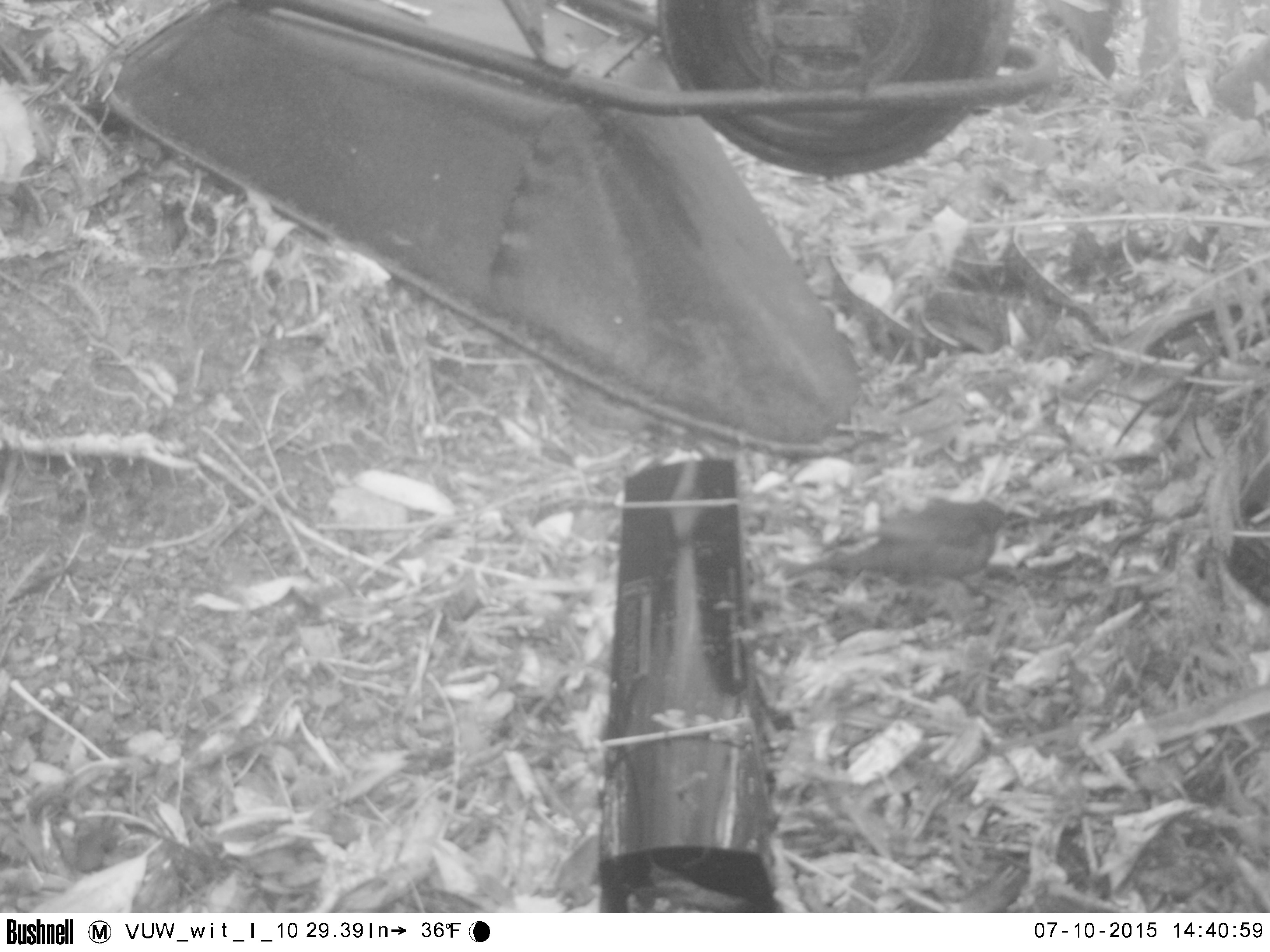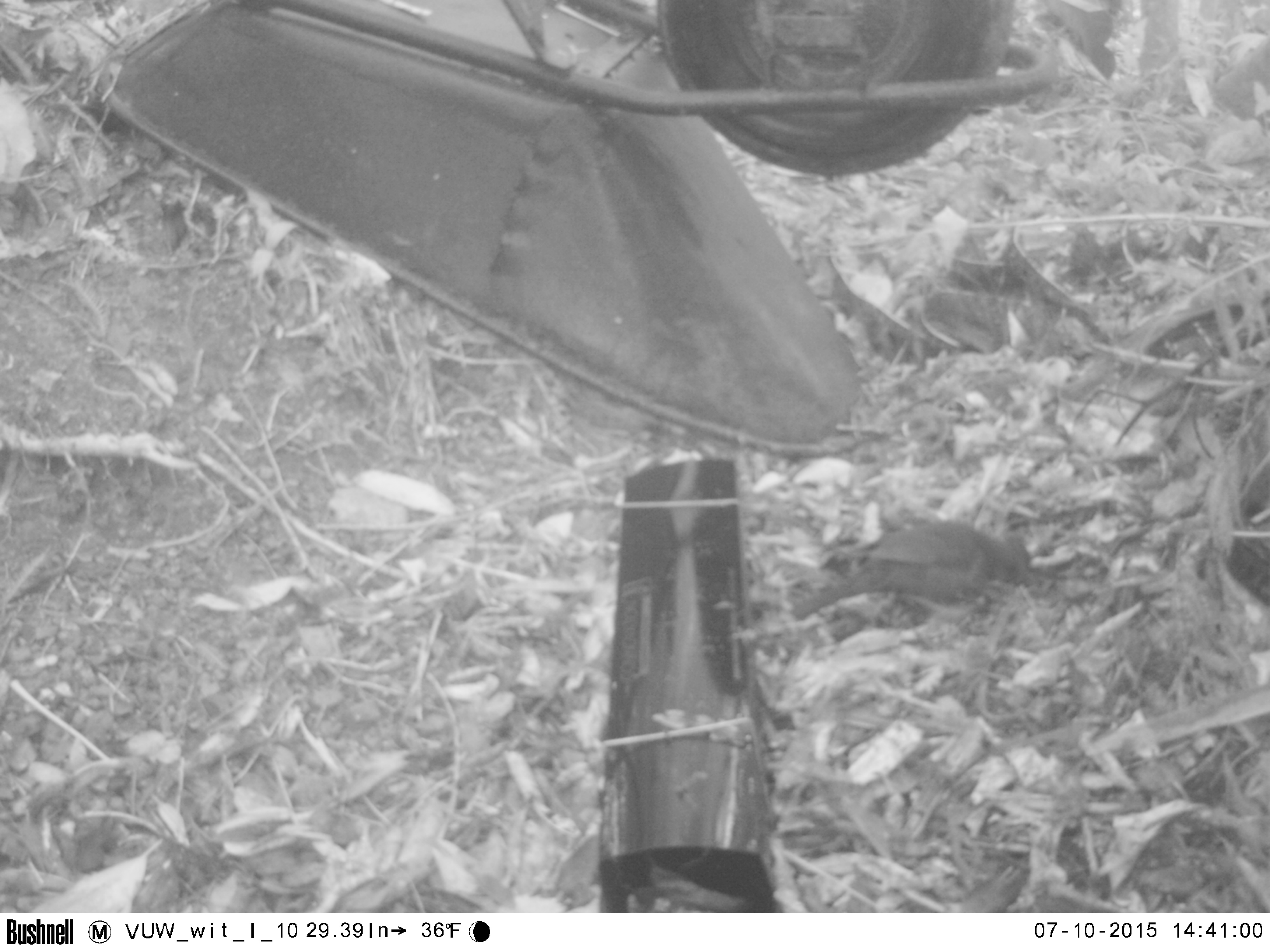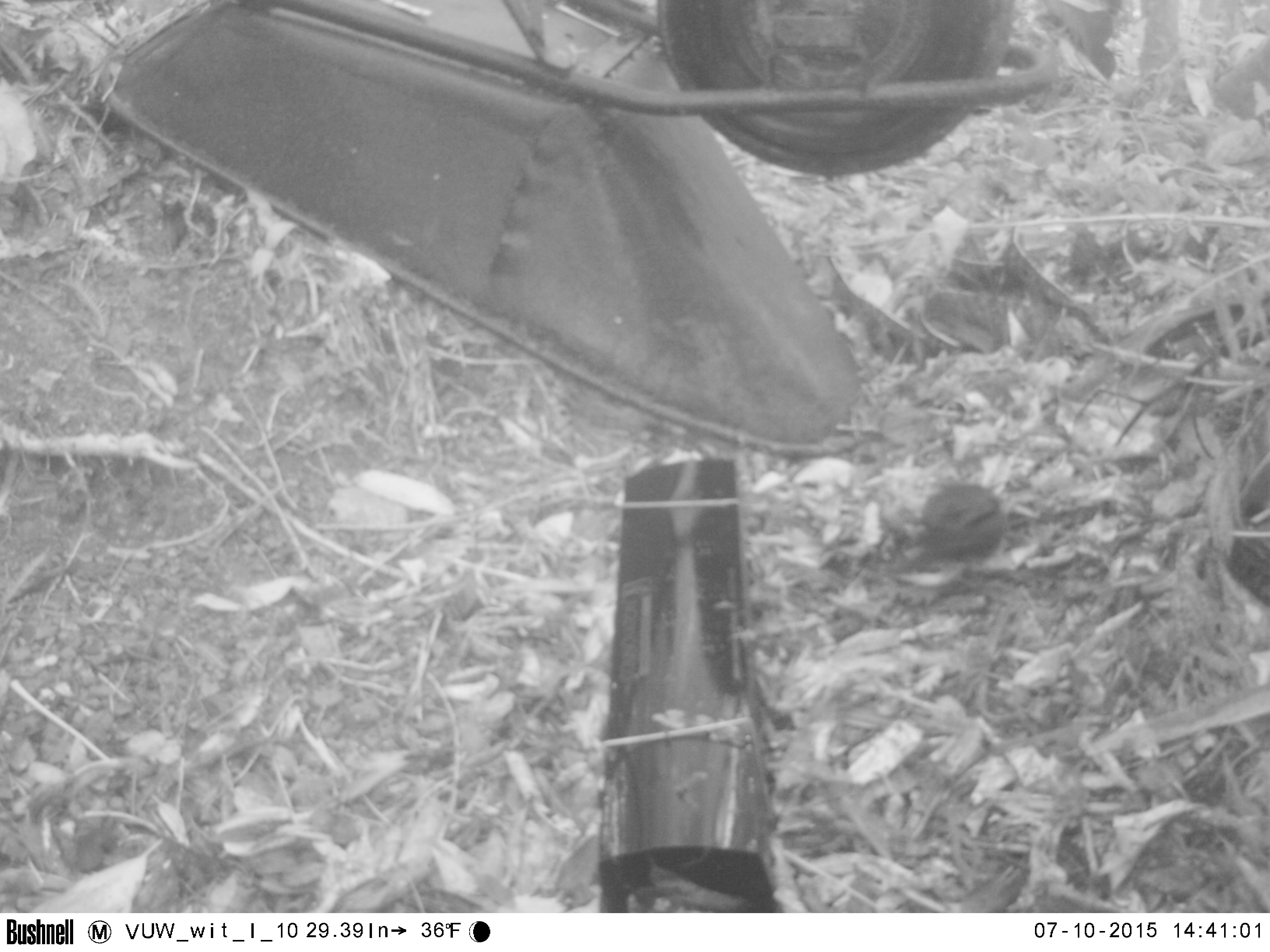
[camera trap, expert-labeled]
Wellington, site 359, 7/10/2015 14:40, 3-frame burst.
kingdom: Animalia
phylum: Chordata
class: Aves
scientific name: Aves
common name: bird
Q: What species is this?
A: Bird (Aves).